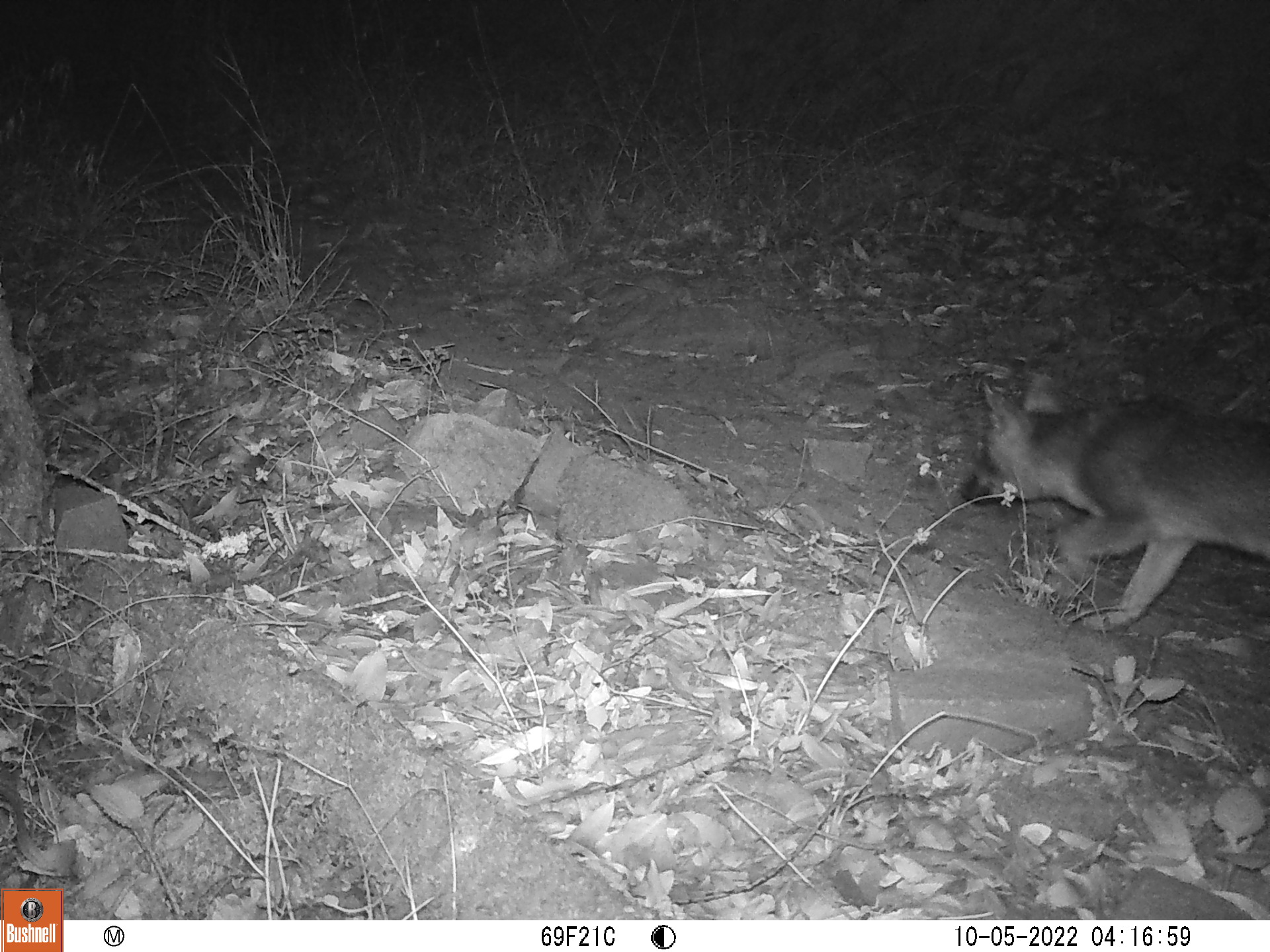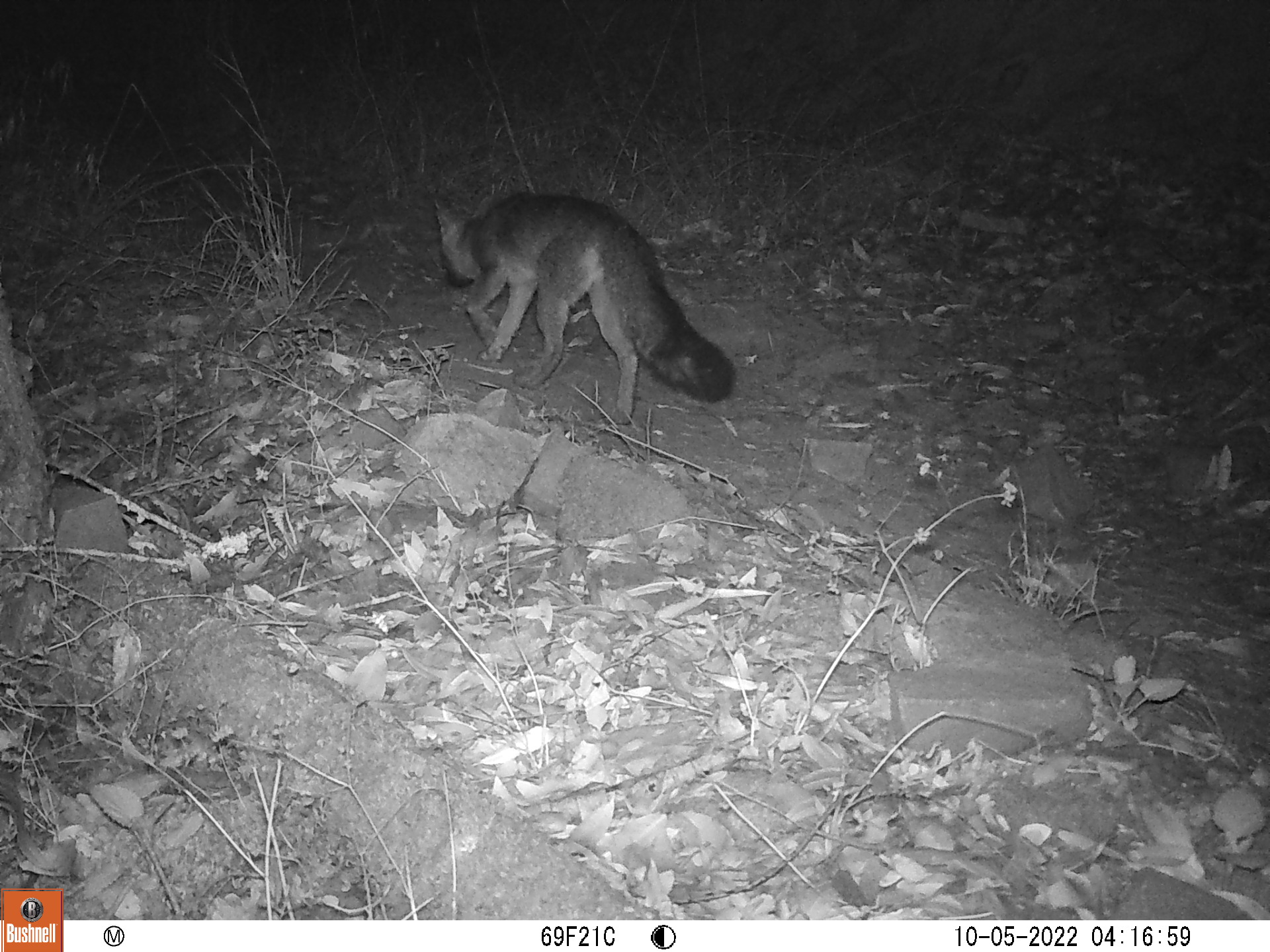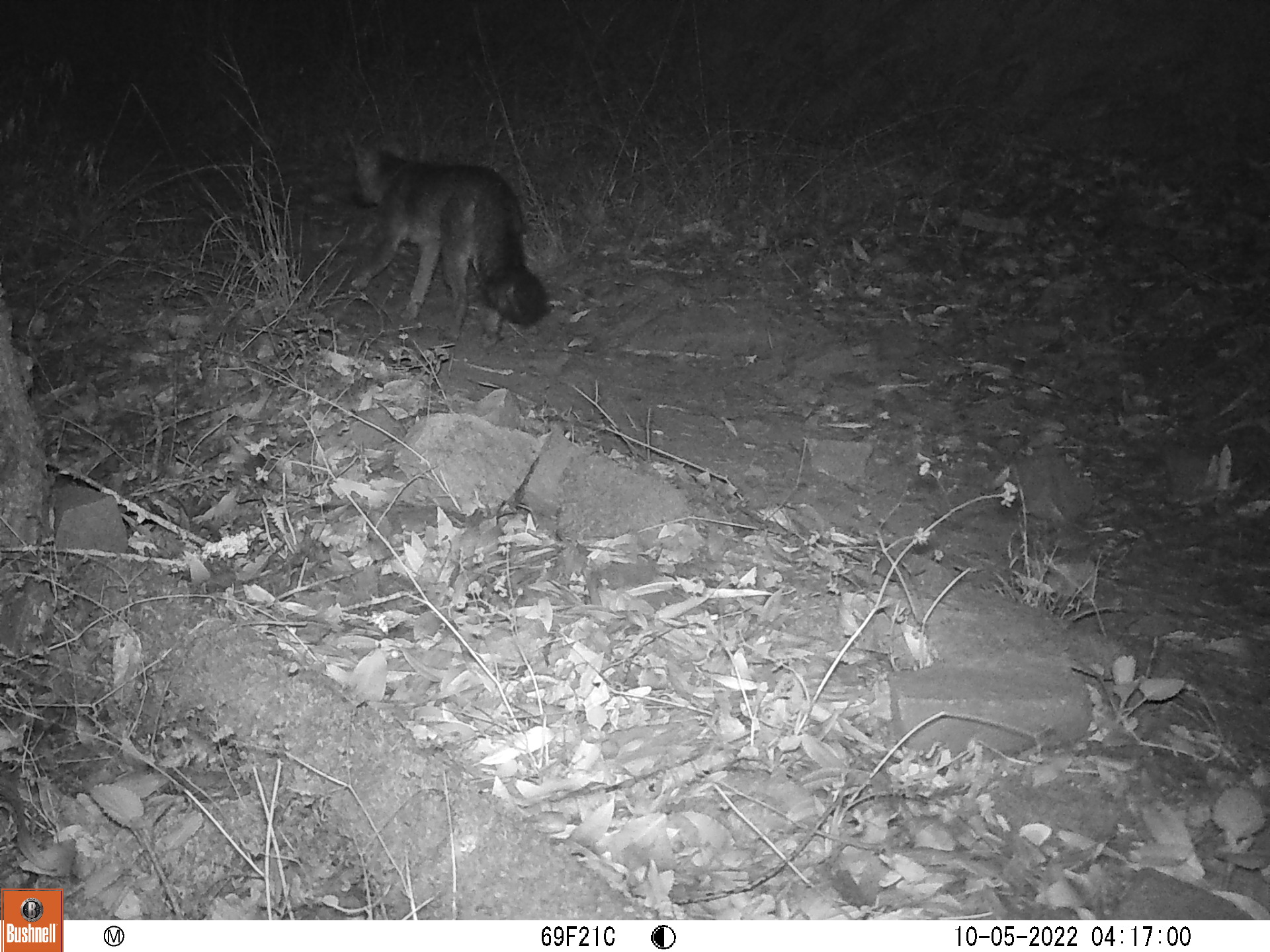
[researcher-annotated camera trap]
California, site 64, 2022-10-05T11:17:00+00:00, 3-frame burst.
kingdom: Animalia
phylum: Chordata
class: Mammalia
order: Carnivora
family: Canidae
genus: Urocyon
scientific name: Urocyon cinereoargenteus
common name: gray fox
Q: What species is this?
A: Gray fox (Urocyon cinereoargenteus).